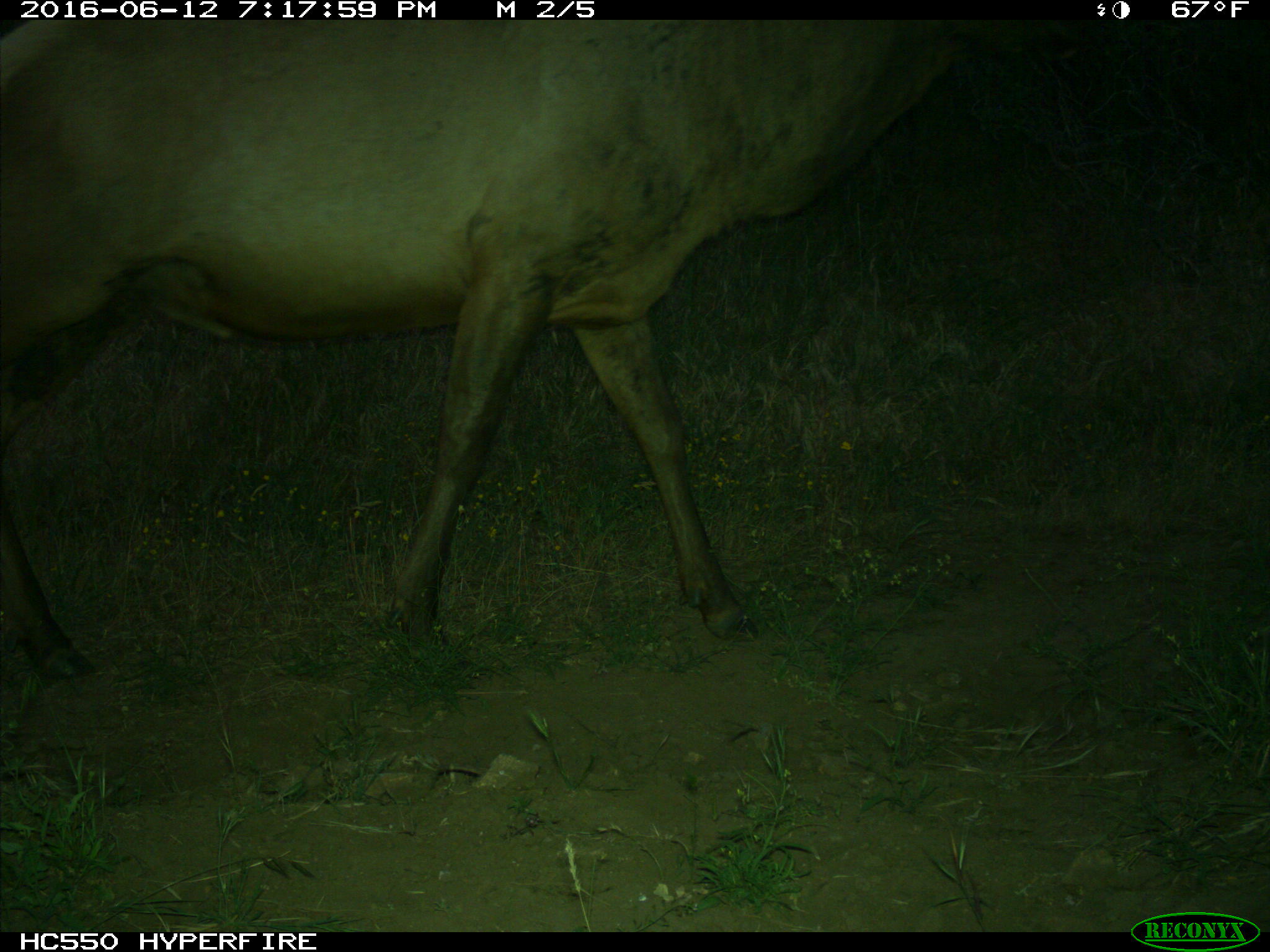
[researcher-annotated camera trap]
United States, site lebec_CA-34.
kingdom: Animalia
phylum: Chordata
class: Mammalia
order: Artiodactyla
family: Cervidae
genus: Cervus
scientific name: Cervus canadensis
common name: elk